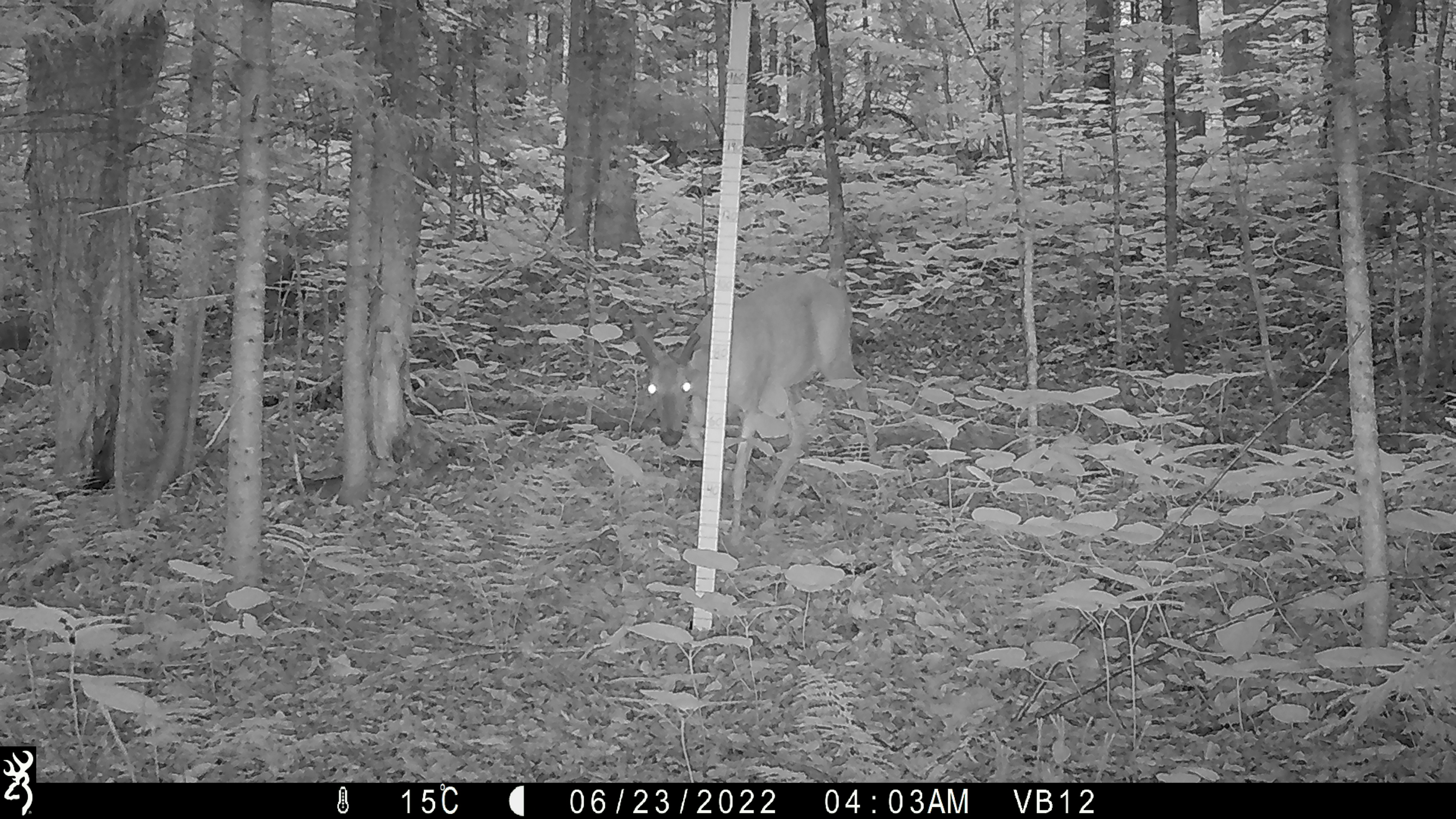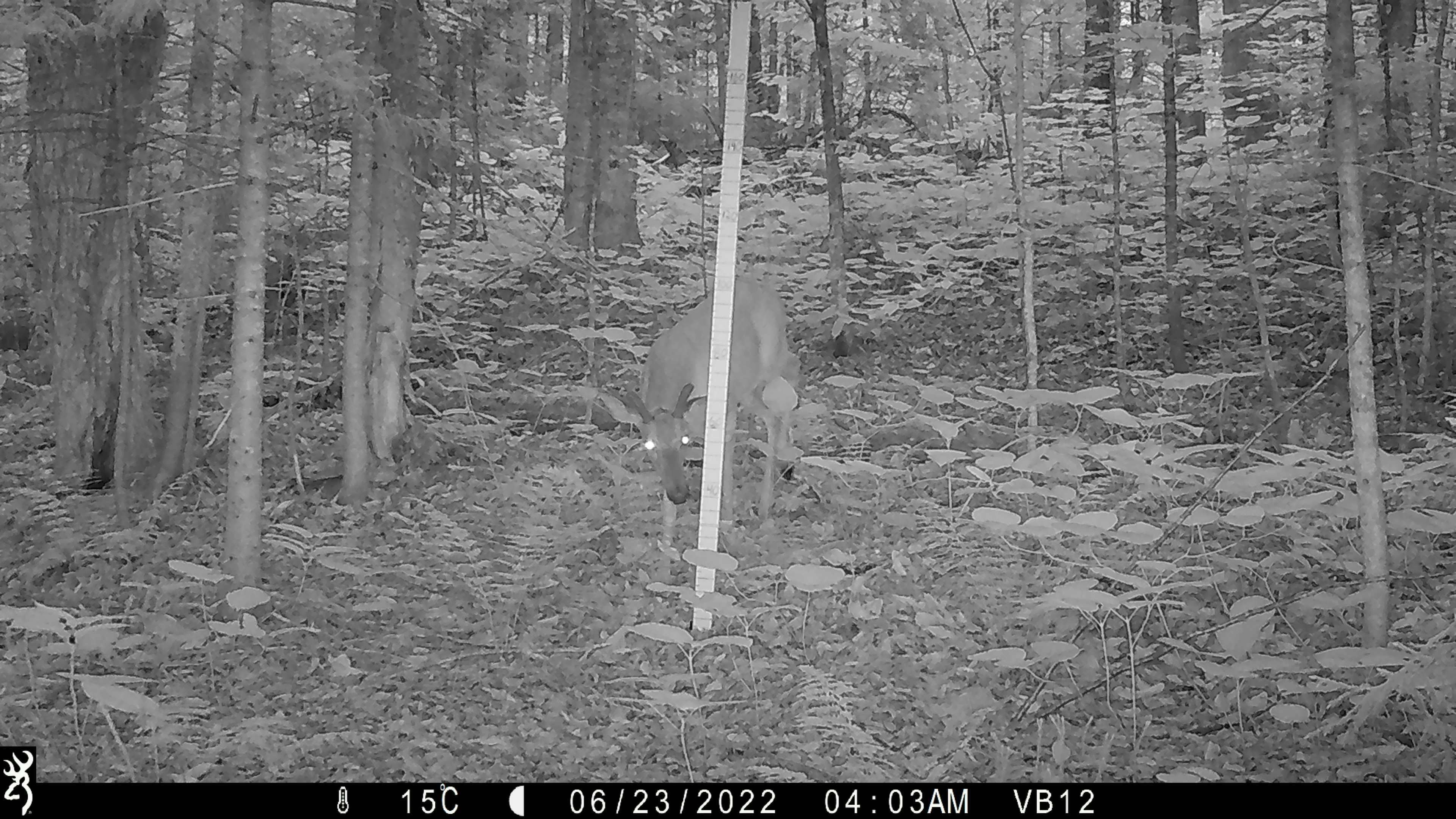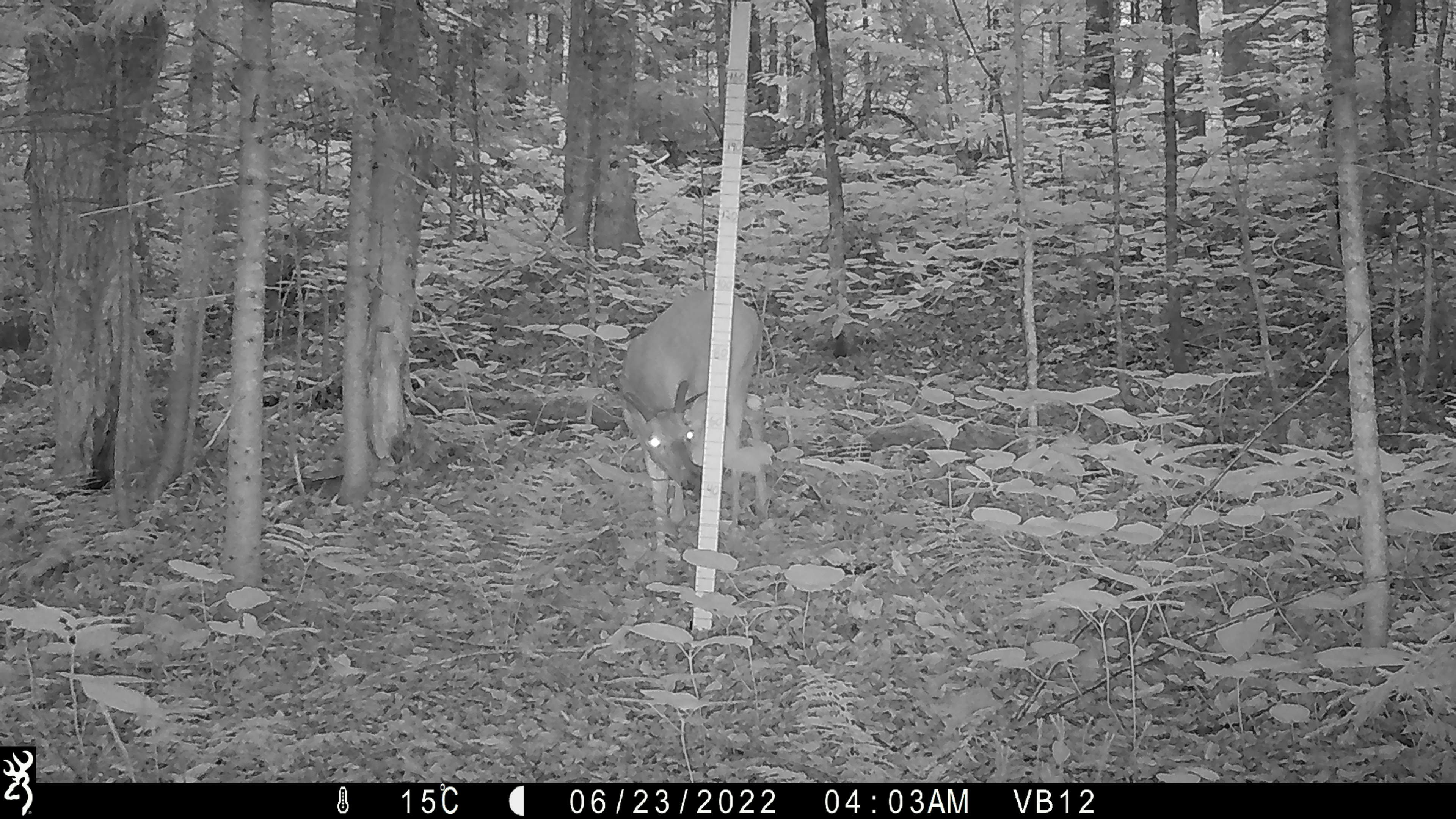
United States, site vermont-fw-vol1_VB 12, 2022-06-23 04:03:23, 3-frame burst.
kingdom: Animalia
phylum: Chordata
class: Mammalia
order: Artiodactyla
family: Cervidae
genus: Odocoileus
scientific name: Odocoileus virginianus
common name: white-tailed deer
White-tailed deer (Odocoileus virginianus).